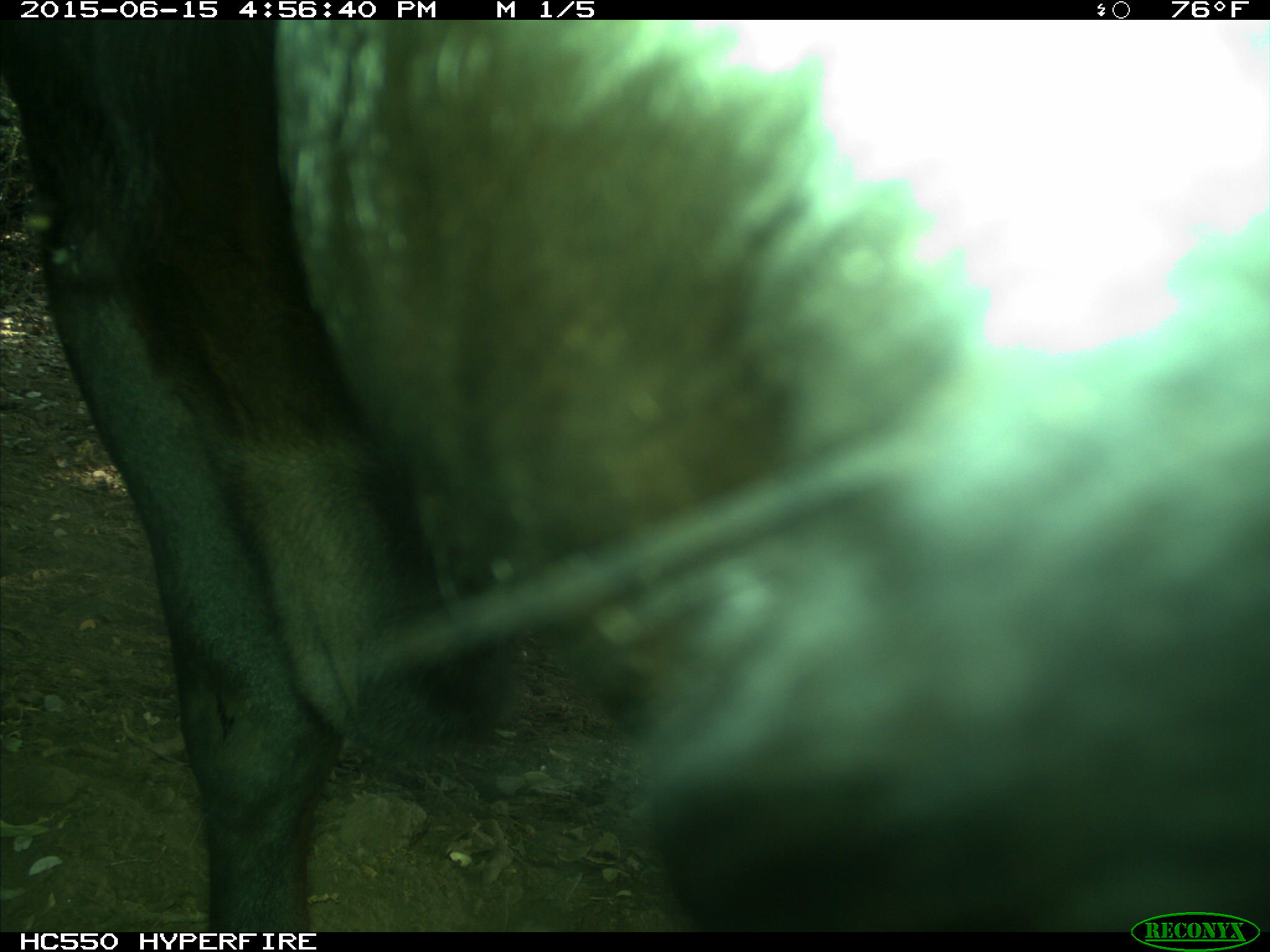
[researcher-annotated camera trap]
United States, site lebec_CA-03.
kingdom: Animalia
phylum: Chordata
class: Mammalia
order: Artiodactyla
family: Bovidae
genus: Bos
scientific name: Bos taurus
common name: domestic cow